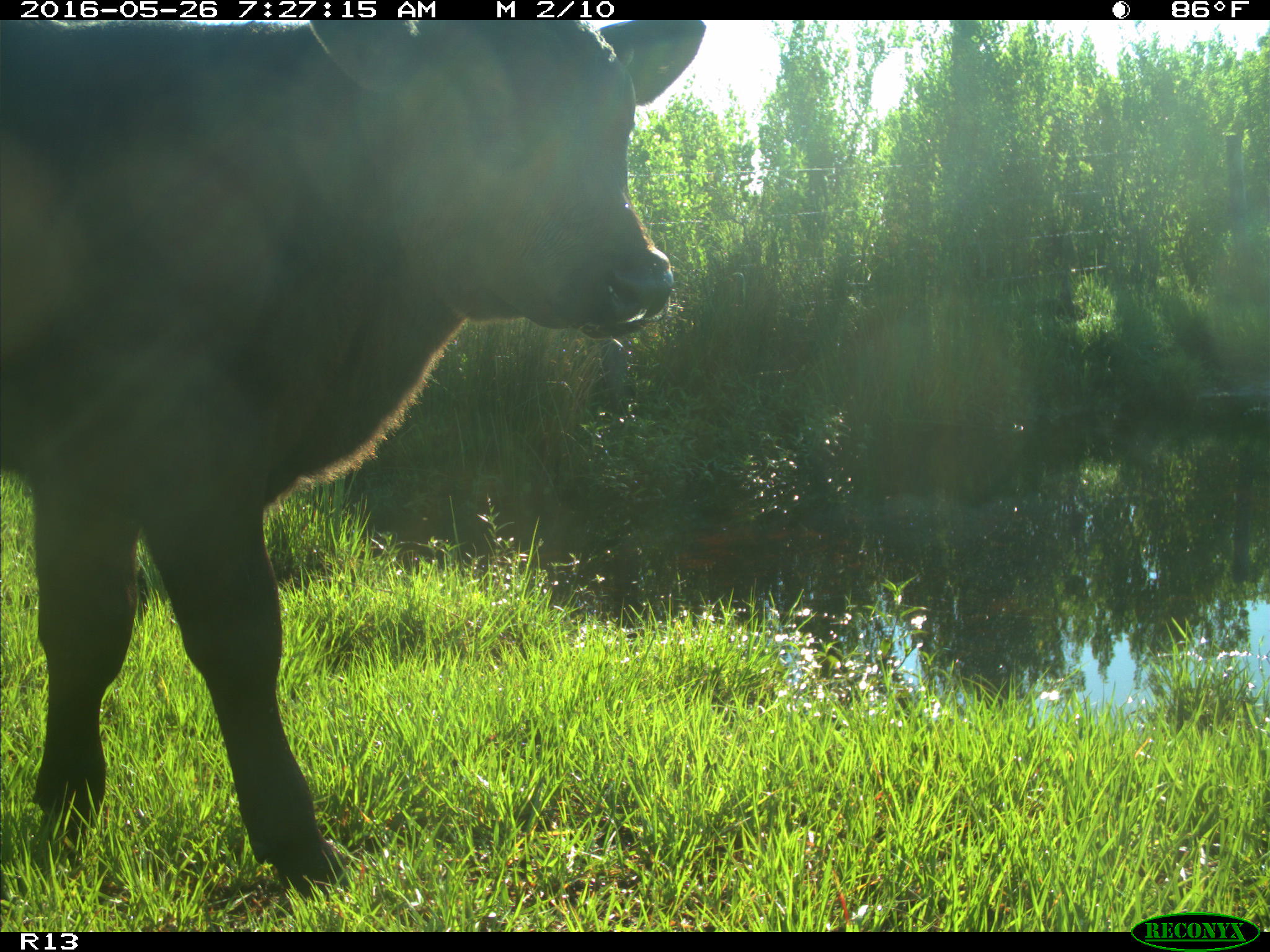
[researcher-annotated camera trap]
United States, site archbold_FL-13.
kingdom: Animalia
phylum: Chordata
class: Mammalia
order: Artiodactyla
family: Bovidae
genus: Bos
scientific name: Bos taurus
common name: domestic cow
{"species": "Bos taurus (domestic cow)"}